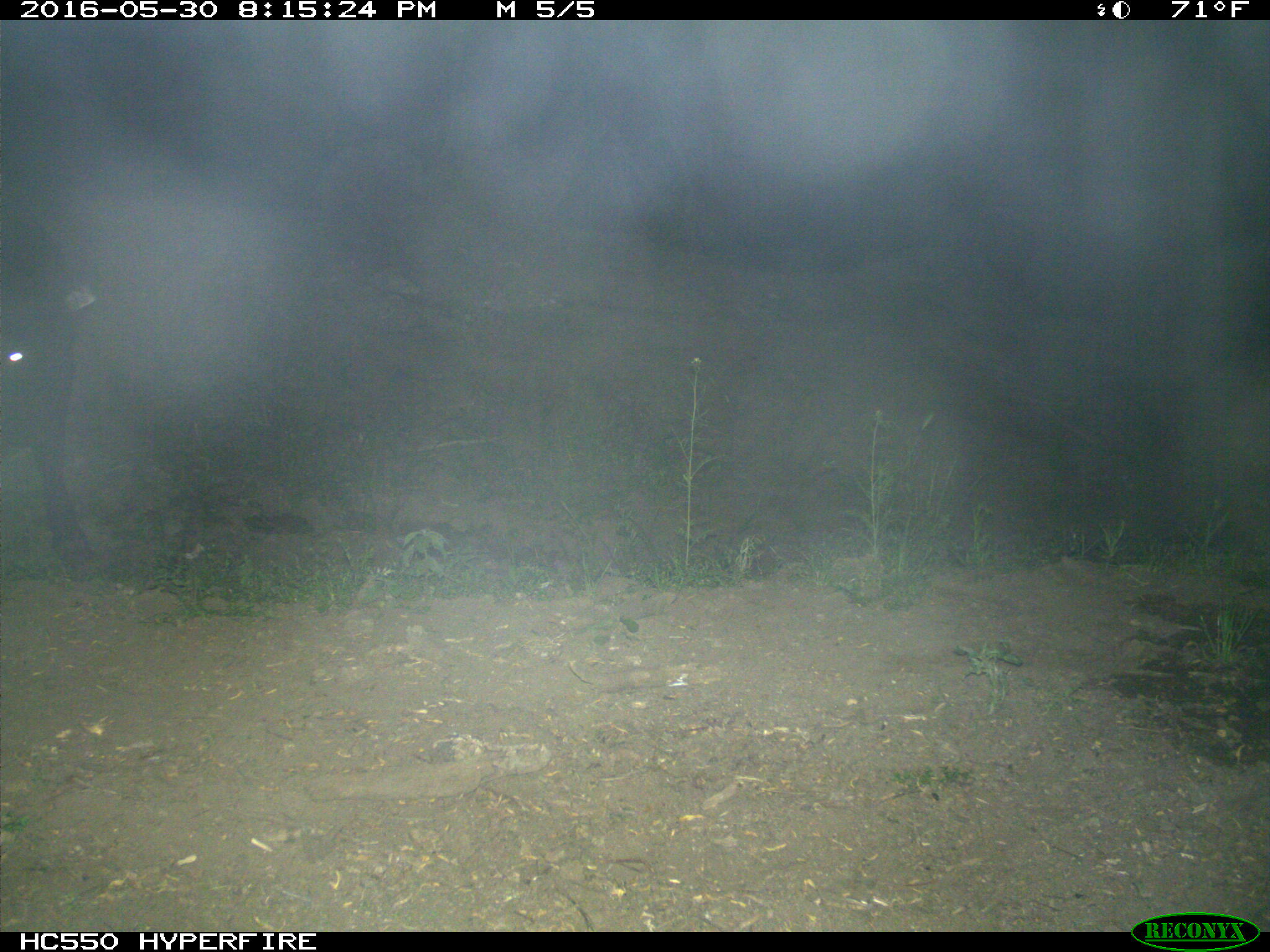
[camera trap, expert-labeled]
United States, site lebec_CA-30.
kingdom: Animalia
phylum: Chordata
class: Mammalia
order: Artiodactyla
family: Bovidae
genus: Bos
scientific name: Bos taurus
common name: domestic cow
Bos taurus (domestic cow).